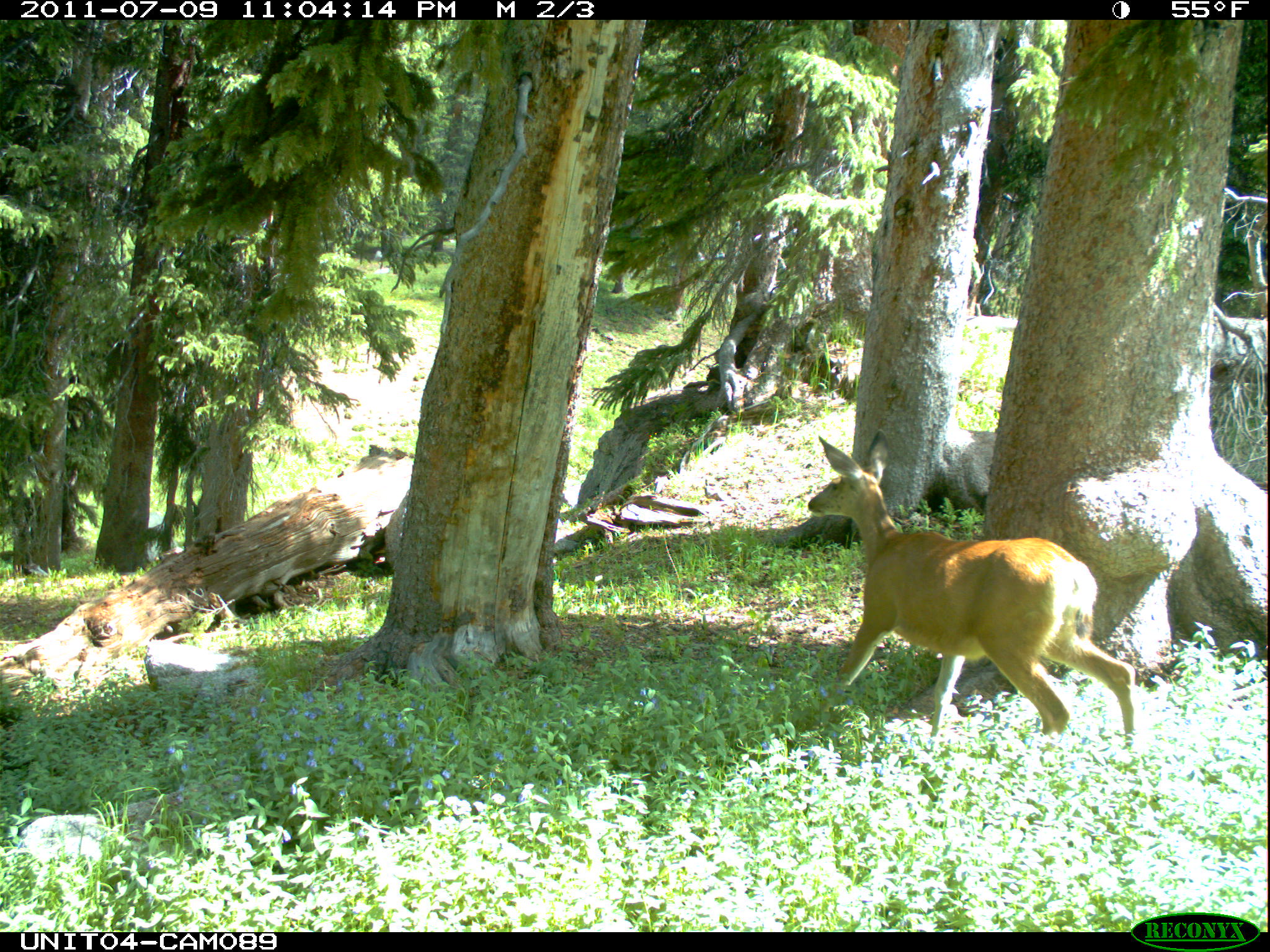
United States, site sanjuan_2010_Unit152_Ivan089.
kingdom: Animalia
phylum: Chordata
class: Mammalia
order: Artiodactyla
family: Cervidae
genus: Odocoileus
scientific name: Odocoileus hemionus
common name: mule deer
Odocoileus hemionus (mule deer).